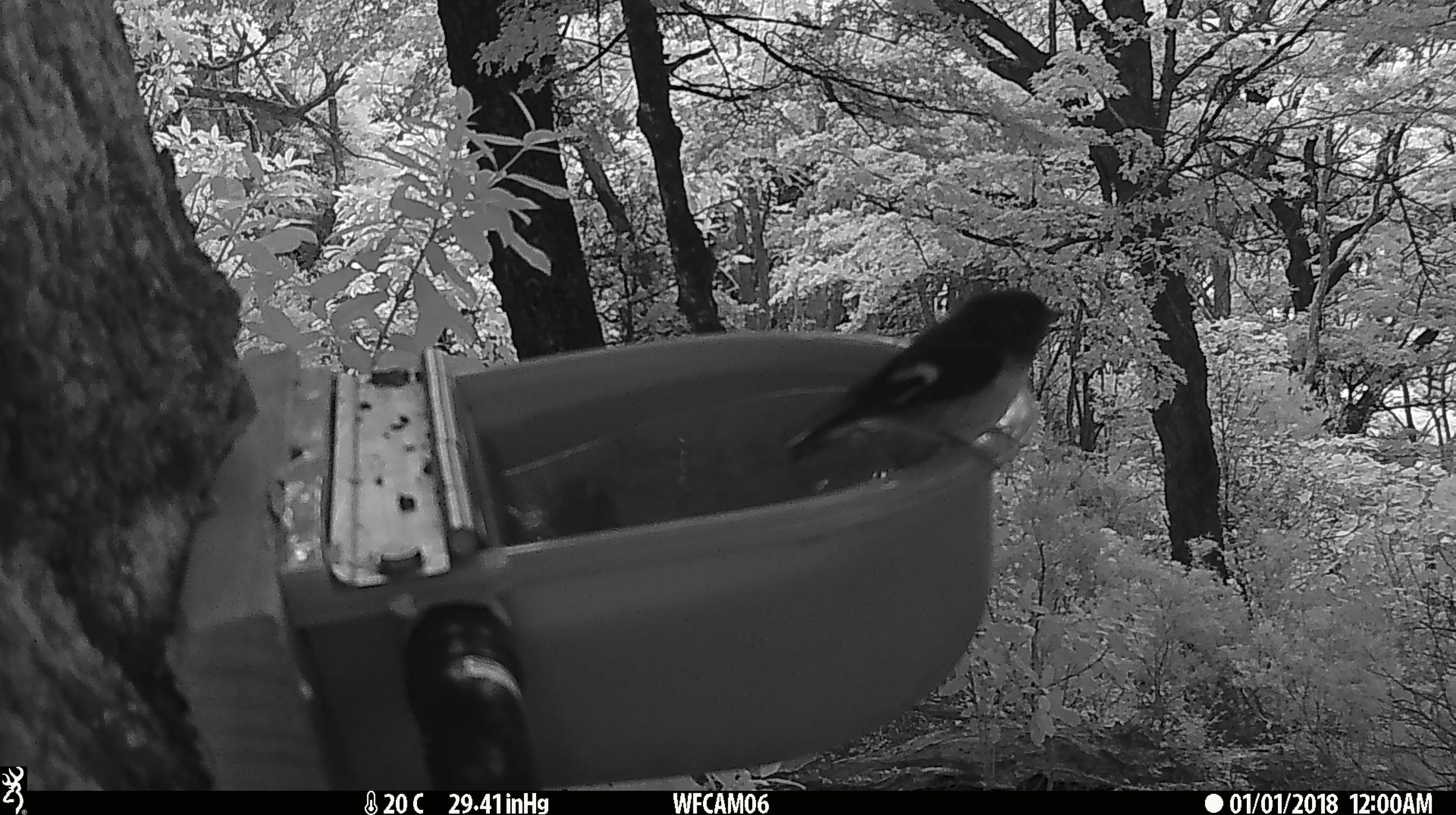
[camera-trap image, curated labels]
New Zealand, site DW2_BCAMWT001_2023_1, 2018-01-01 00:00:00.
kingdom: Animalia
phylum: Chordata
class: Aves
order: Passeriformes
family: Petroicidae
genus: Petroica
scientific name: Petroica macrocephala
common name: tomtit